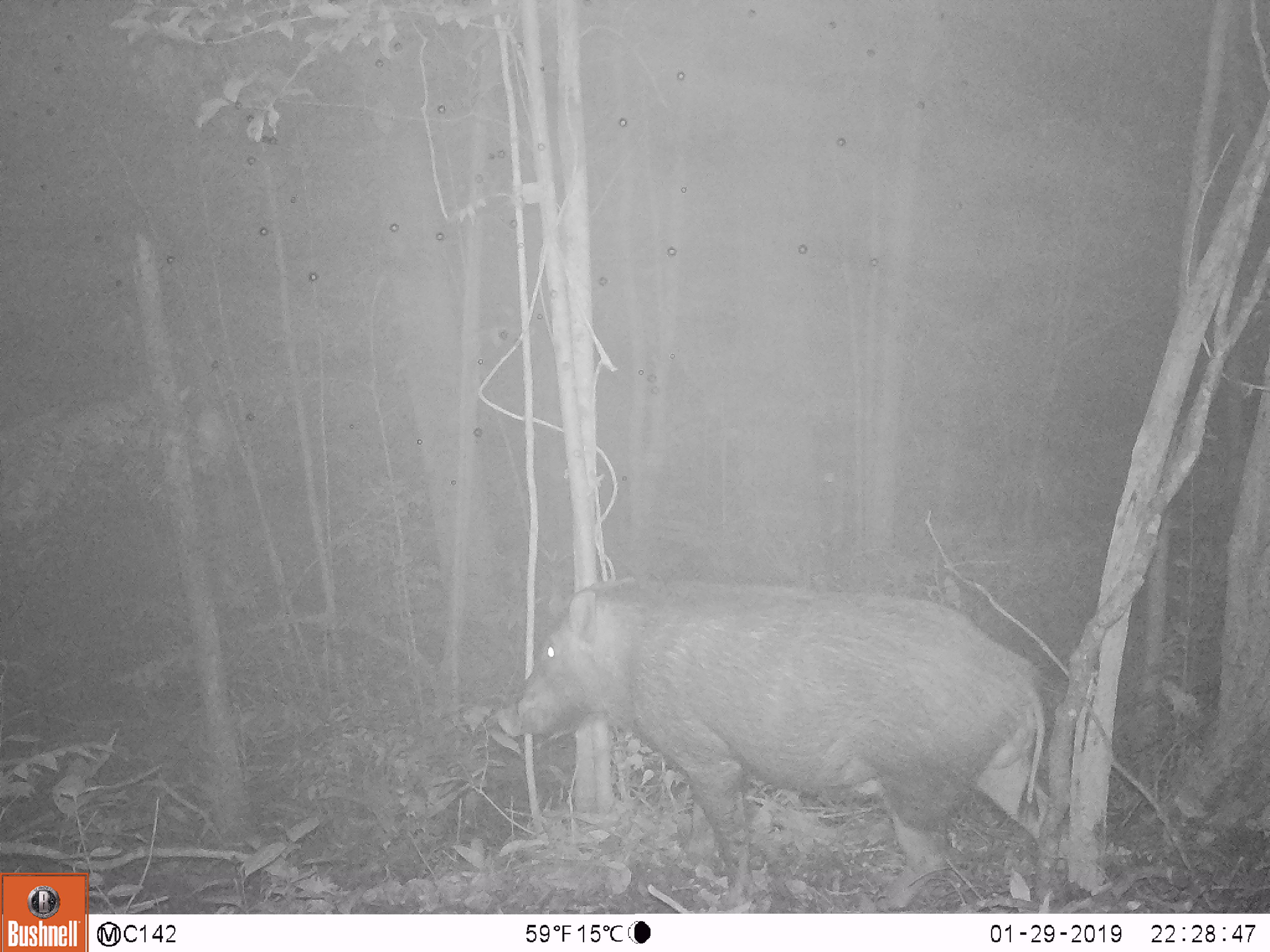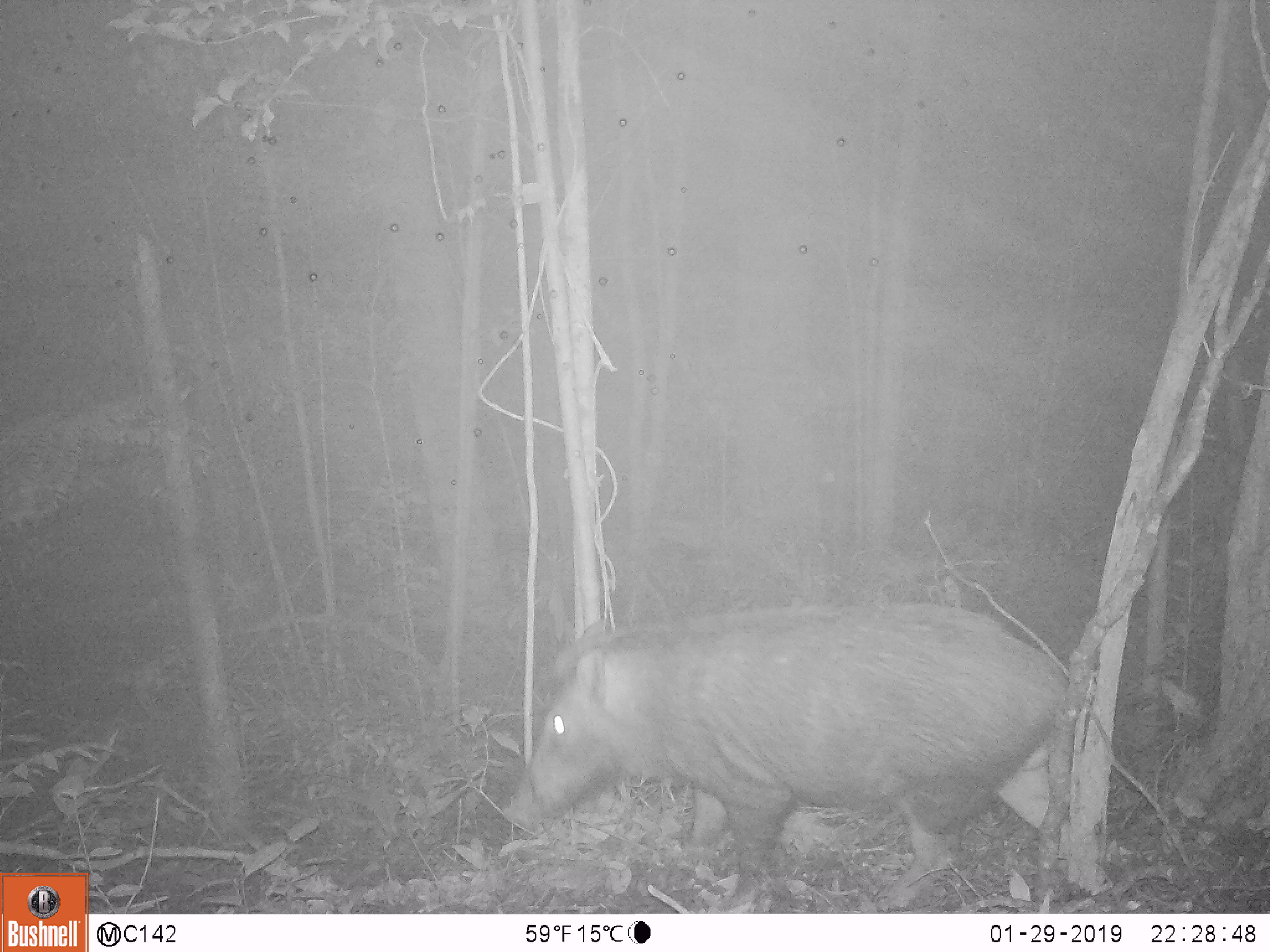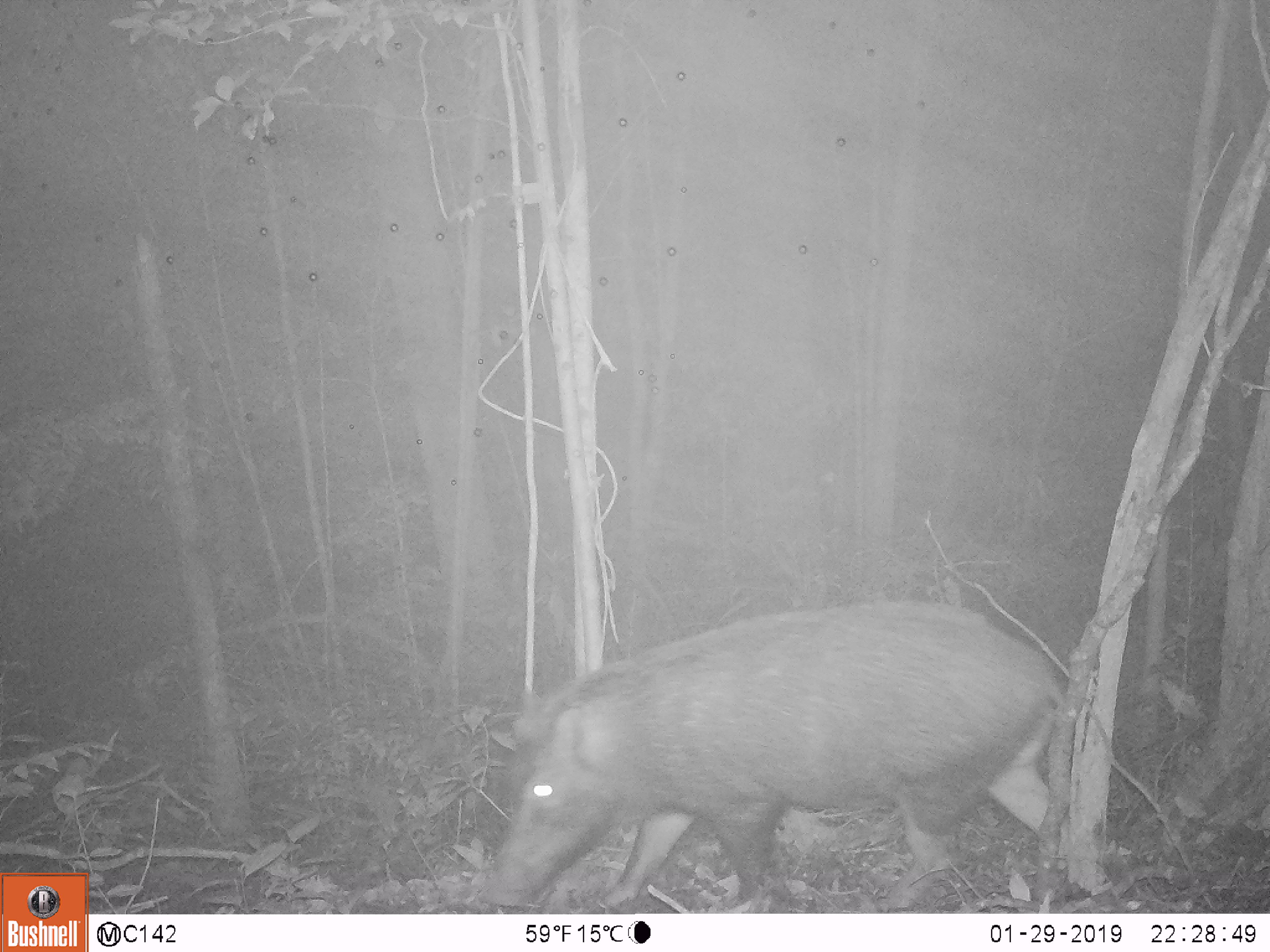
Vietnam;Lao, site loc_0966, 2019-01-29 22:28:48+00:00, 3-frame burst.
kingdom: Animalia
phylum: Chordata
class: Mammalia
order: Artiodactyla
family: Suidae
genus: Sus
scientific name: Sus scrofa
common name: eurasian wild pig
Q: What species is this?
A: Eurasian wild pig (Sus scrofa).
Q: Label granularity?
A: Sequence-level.